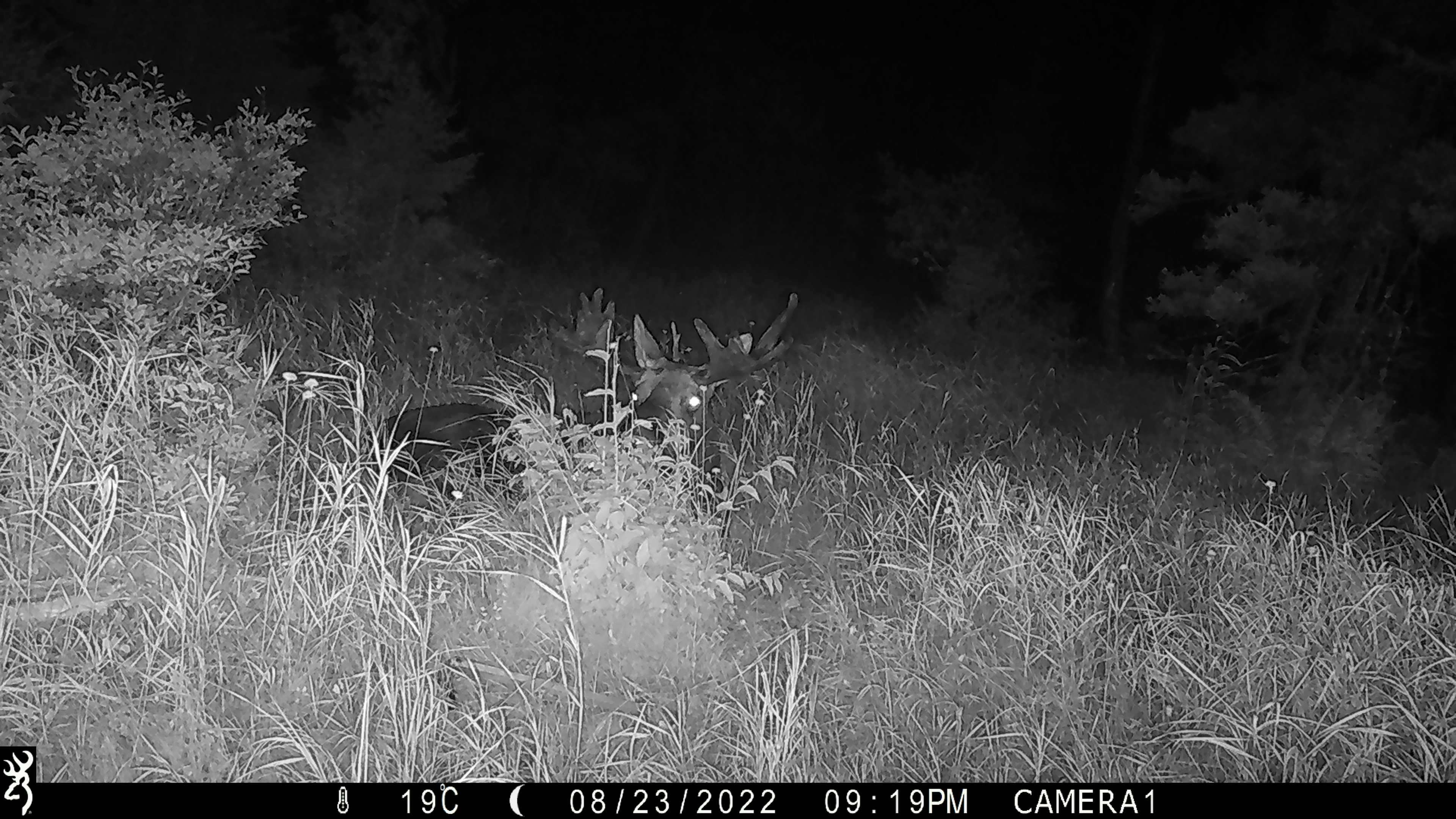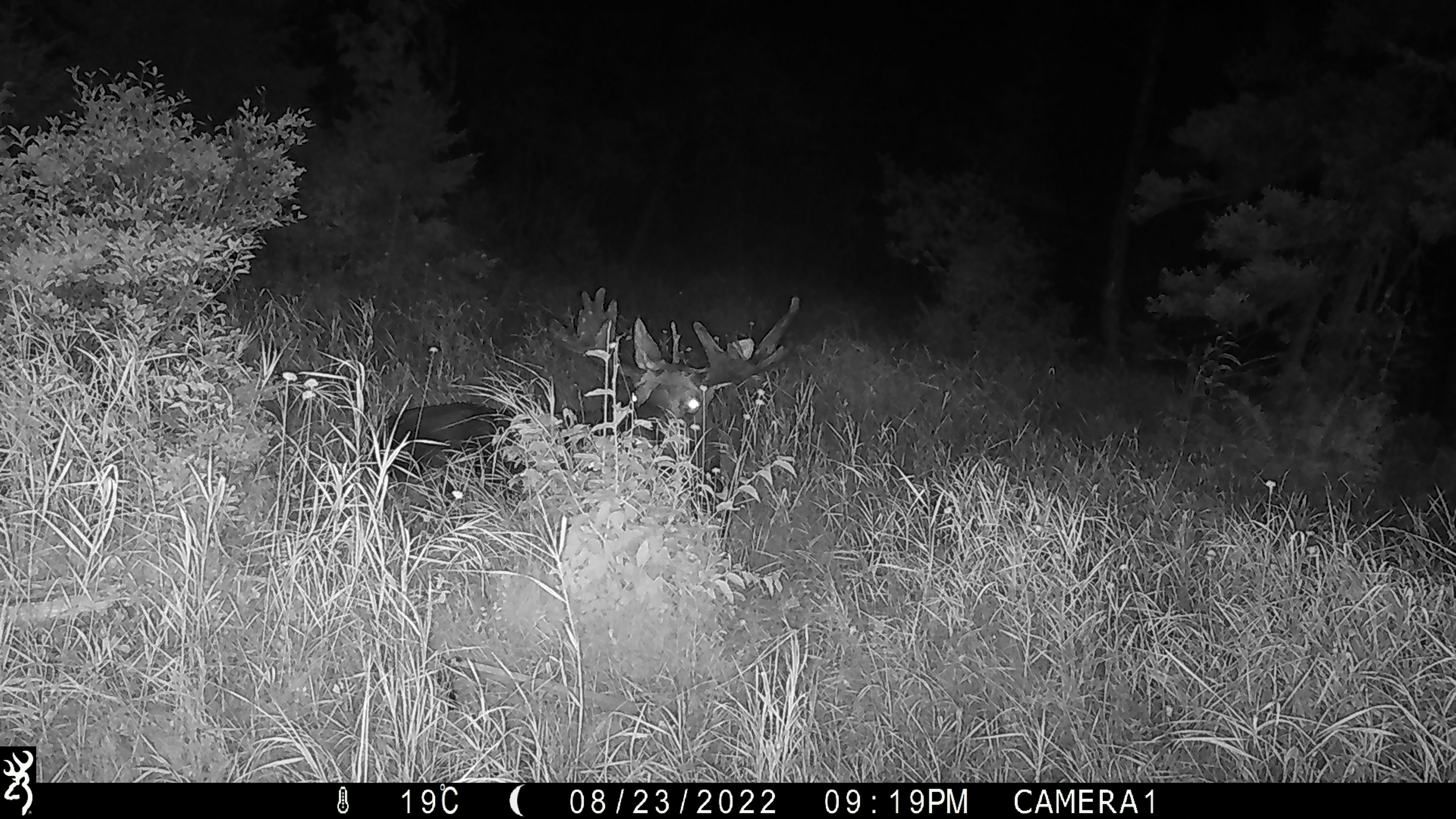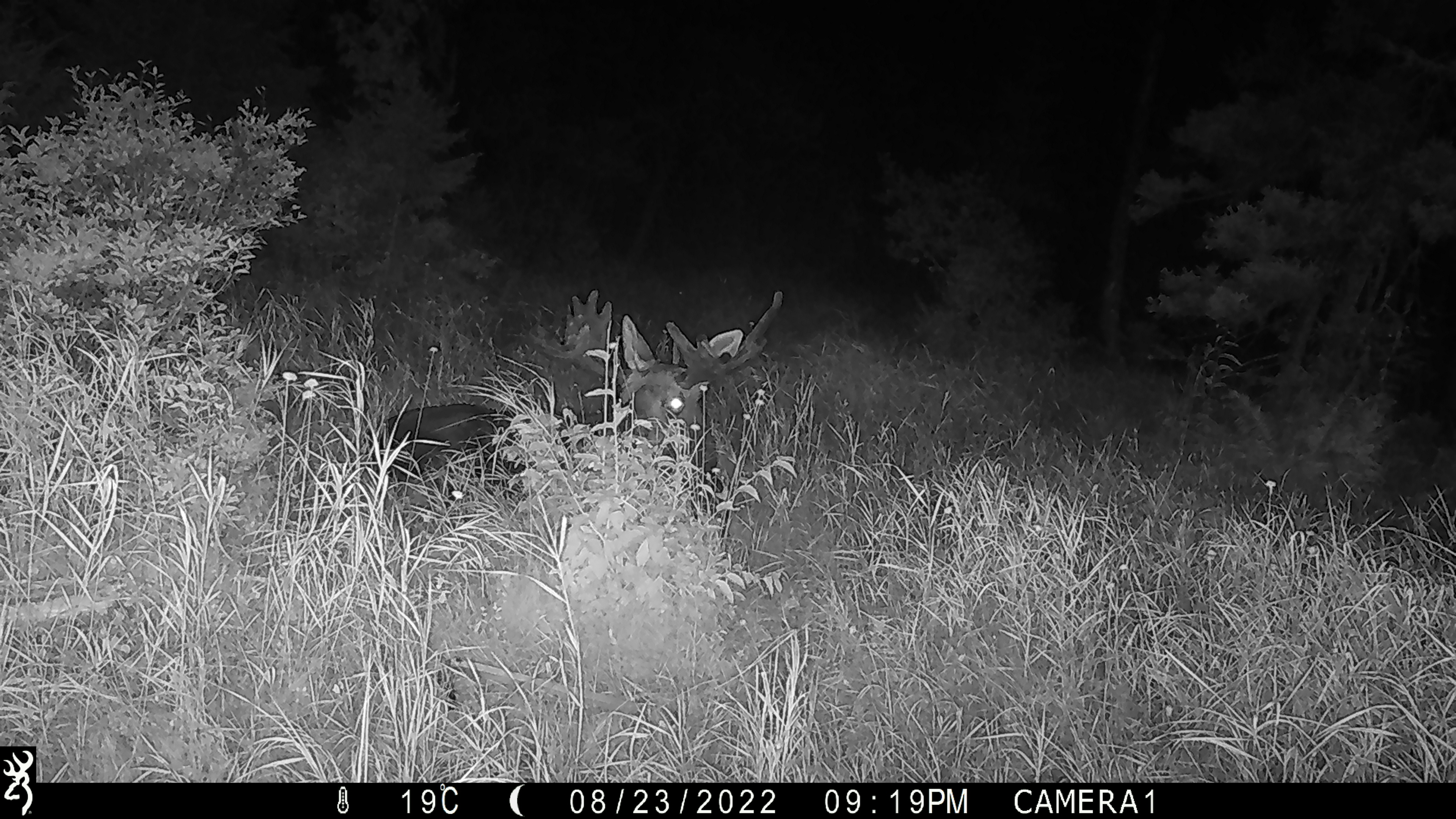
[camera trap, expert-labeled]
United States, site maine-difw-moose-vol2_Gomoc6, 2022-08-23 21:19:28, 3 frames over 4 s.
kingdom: Animalia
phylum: Chordata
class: Mammalia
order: Artiodactyla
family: Cervidae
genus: Alces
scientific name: Alces alces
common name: moose